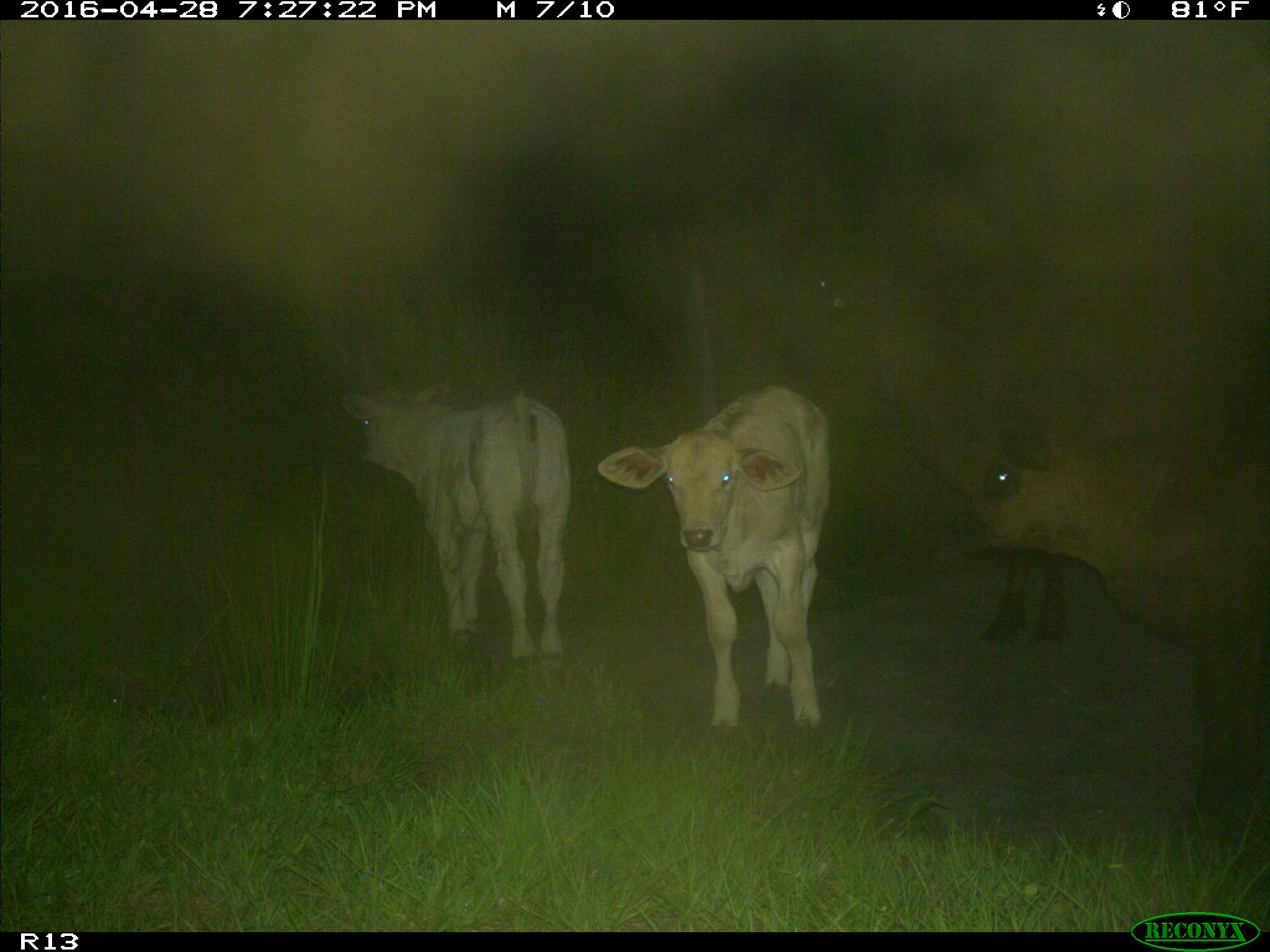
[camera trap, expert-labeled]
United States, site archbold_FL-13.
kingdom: Animalia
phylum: Chordata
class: Mammalia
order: Artiodactyla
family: Bovidae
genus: Bos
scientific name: Bos taurus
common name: domestic cow